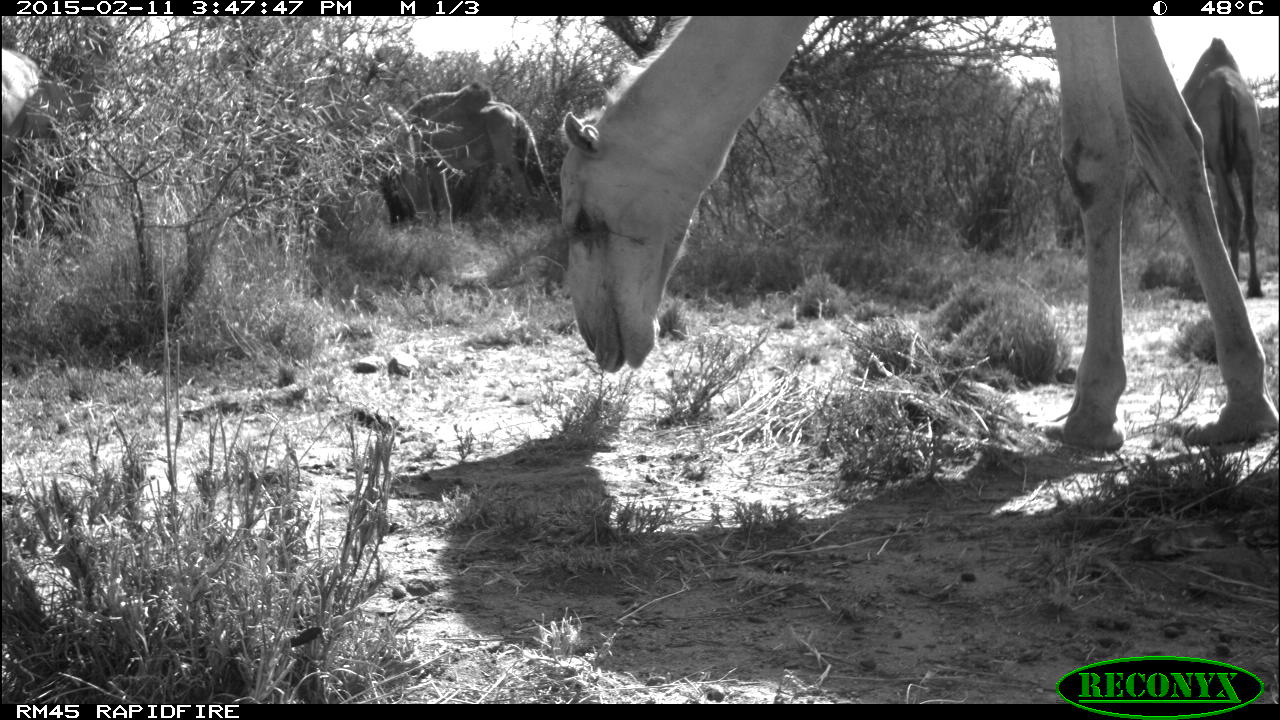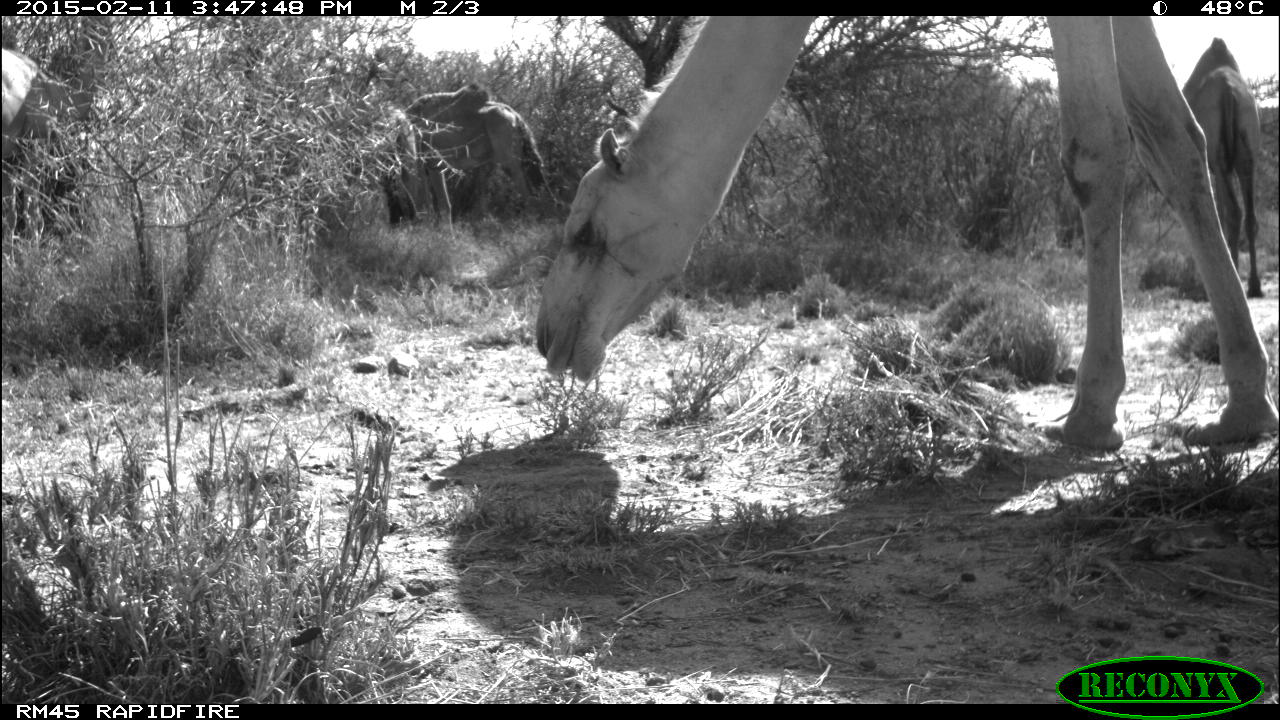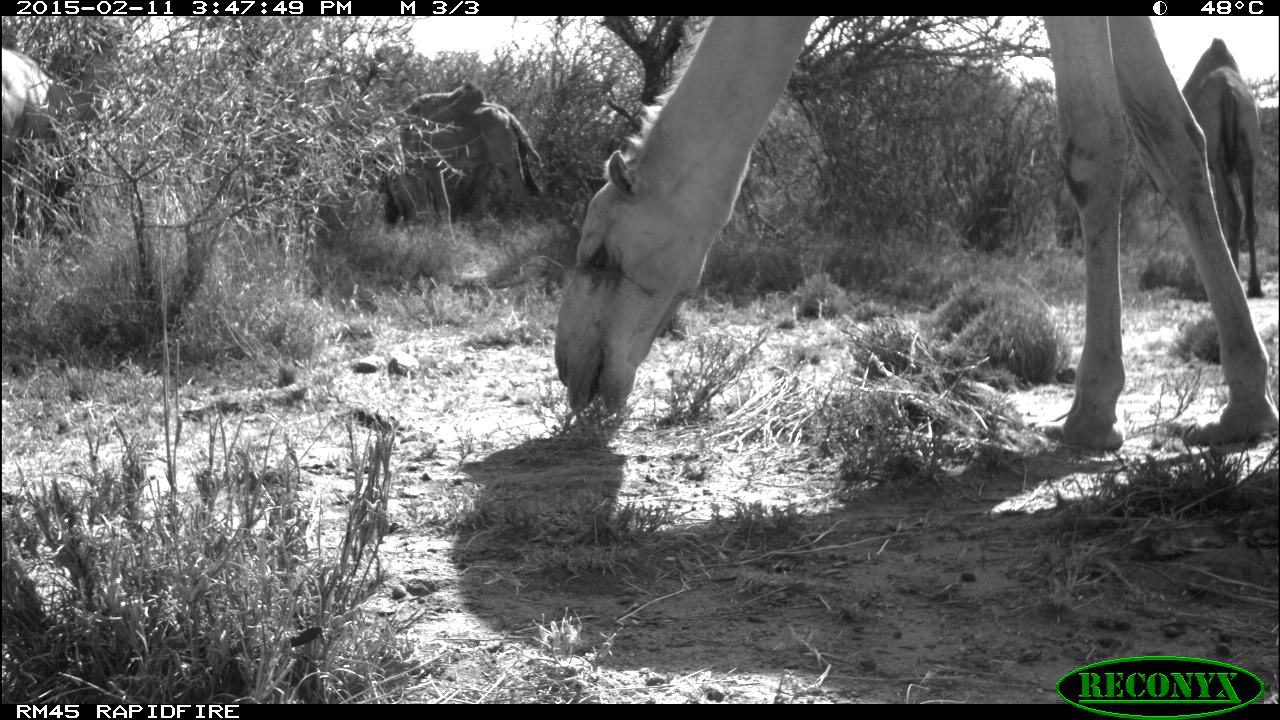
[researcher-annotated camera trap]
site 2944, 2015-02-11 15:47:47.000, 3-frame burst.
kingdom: Animalia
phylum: Chordata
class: Mammalia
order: Artiodactyla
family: Camelidae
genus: Camelus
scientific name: Camelus dromedarius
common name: dromedary camel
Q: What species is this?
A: Camelus dromedarius (dromedary camel).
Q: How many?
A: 5.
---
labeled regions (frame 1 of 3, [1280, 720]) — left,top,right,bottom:
camelus dromedarius: 563,14,1280,453; 385,82,561,238; 1179,33,1266,299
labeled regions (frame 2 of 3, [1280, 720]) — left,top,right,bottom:
camelus dromedarius: 530,14,1280,450; 370,81,561,237; 1181,34,1267,298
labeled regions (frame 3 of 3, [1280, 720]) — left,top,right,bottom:
camelus dromedarius: 552,14,1280,451; 369,79,544,239; 1182,34,1268,300; 2,49,90,243